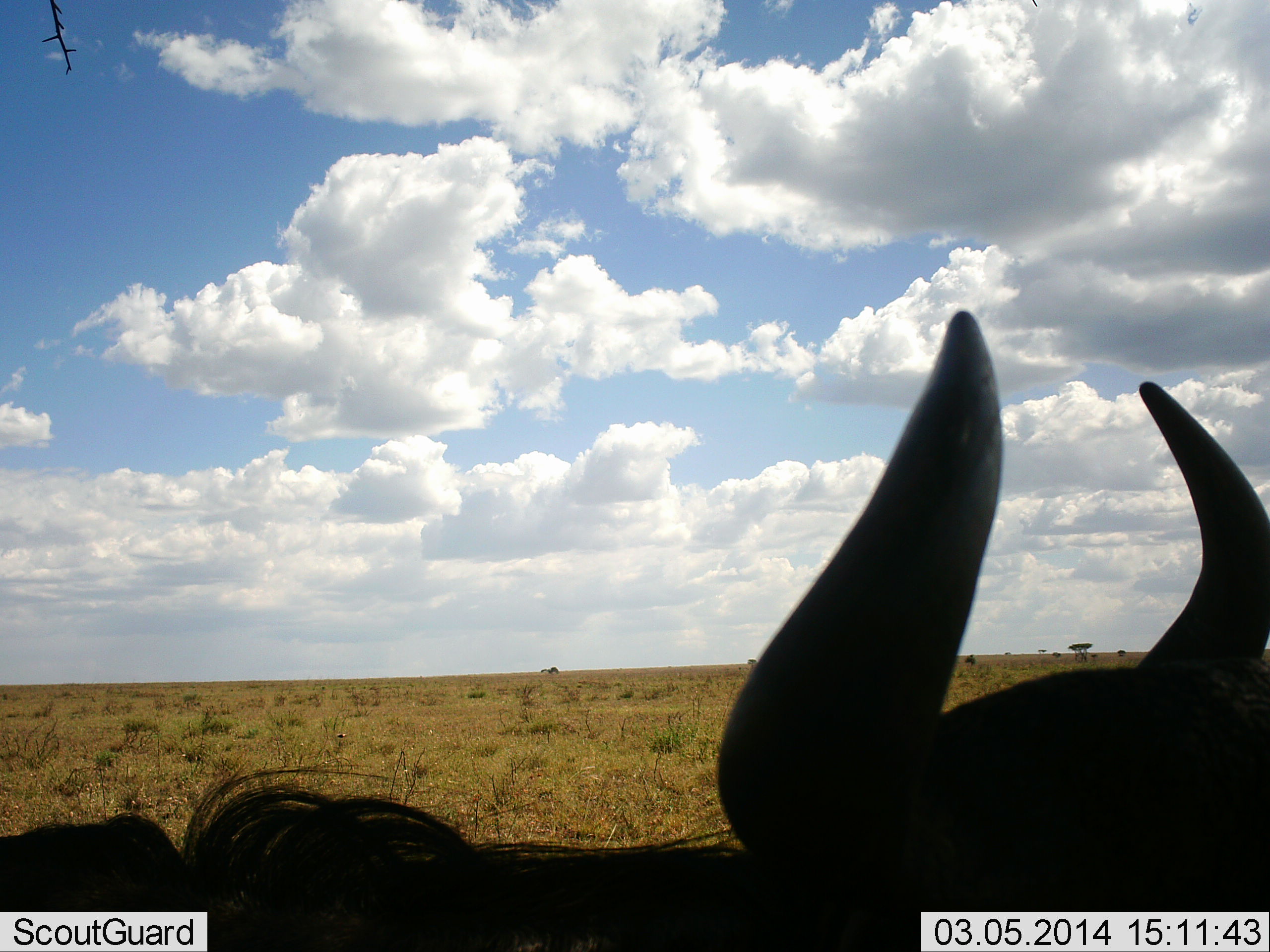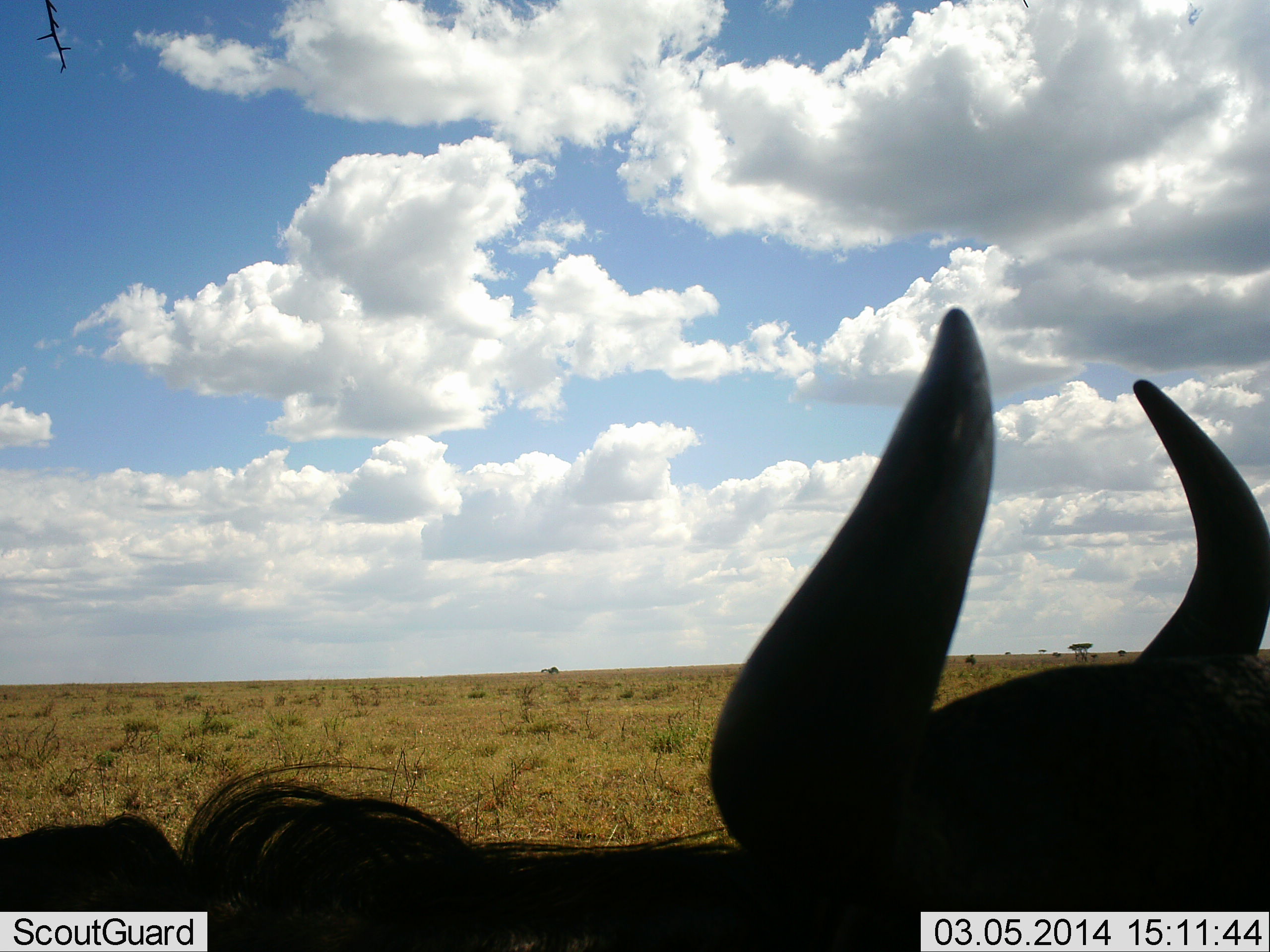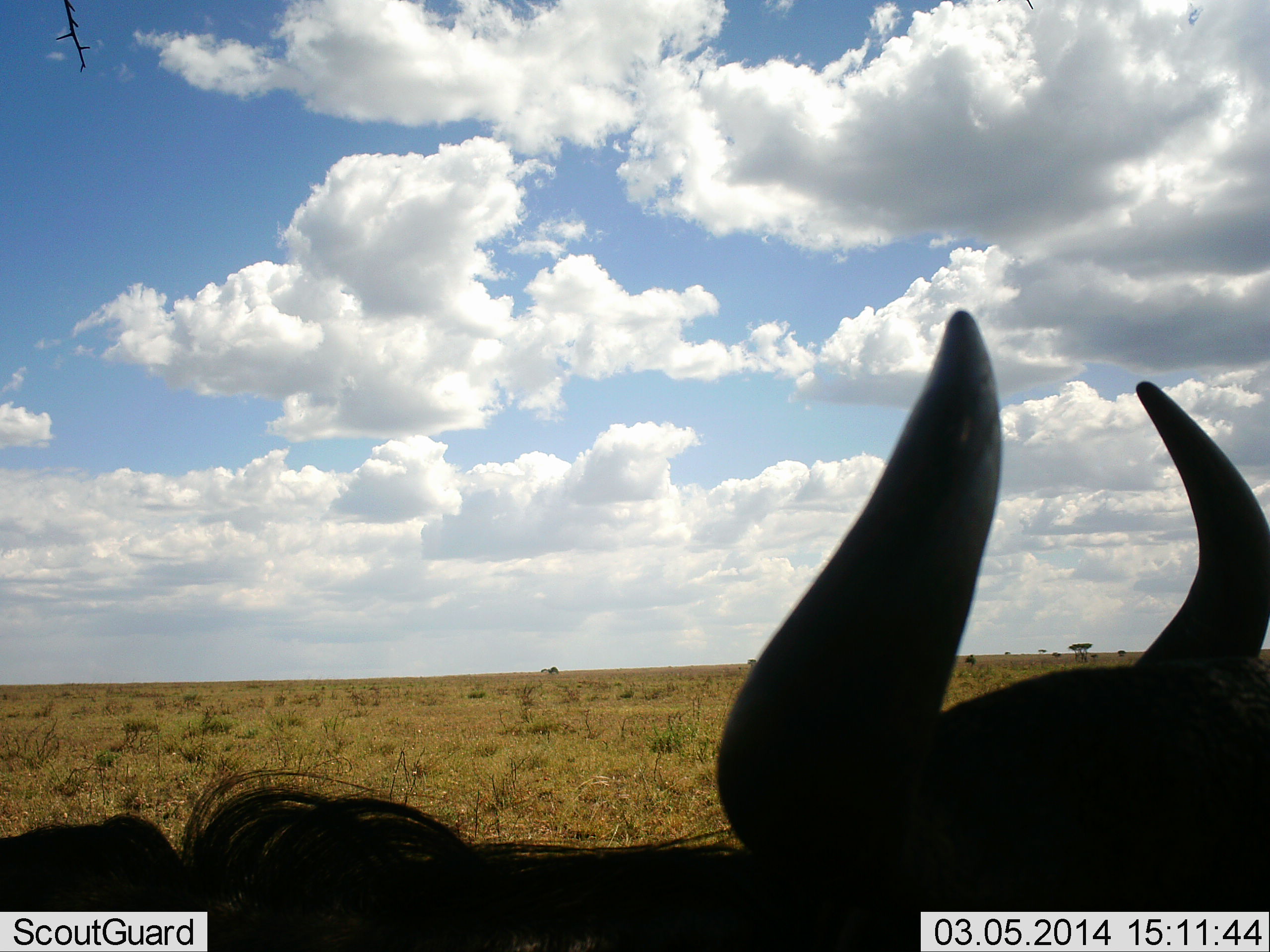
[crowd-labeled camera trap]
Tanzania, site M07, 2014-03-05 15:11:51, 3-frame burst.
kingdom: Animalia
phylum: Chordata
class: Mammalia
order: Artiodactyla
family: Bovidae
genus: Connochaetes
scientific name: Connochaetes taurinus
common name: blue wildebeest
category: wildebeest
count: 1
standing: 50%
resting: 40%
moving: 10%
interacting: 0%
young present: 0%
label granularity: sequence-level